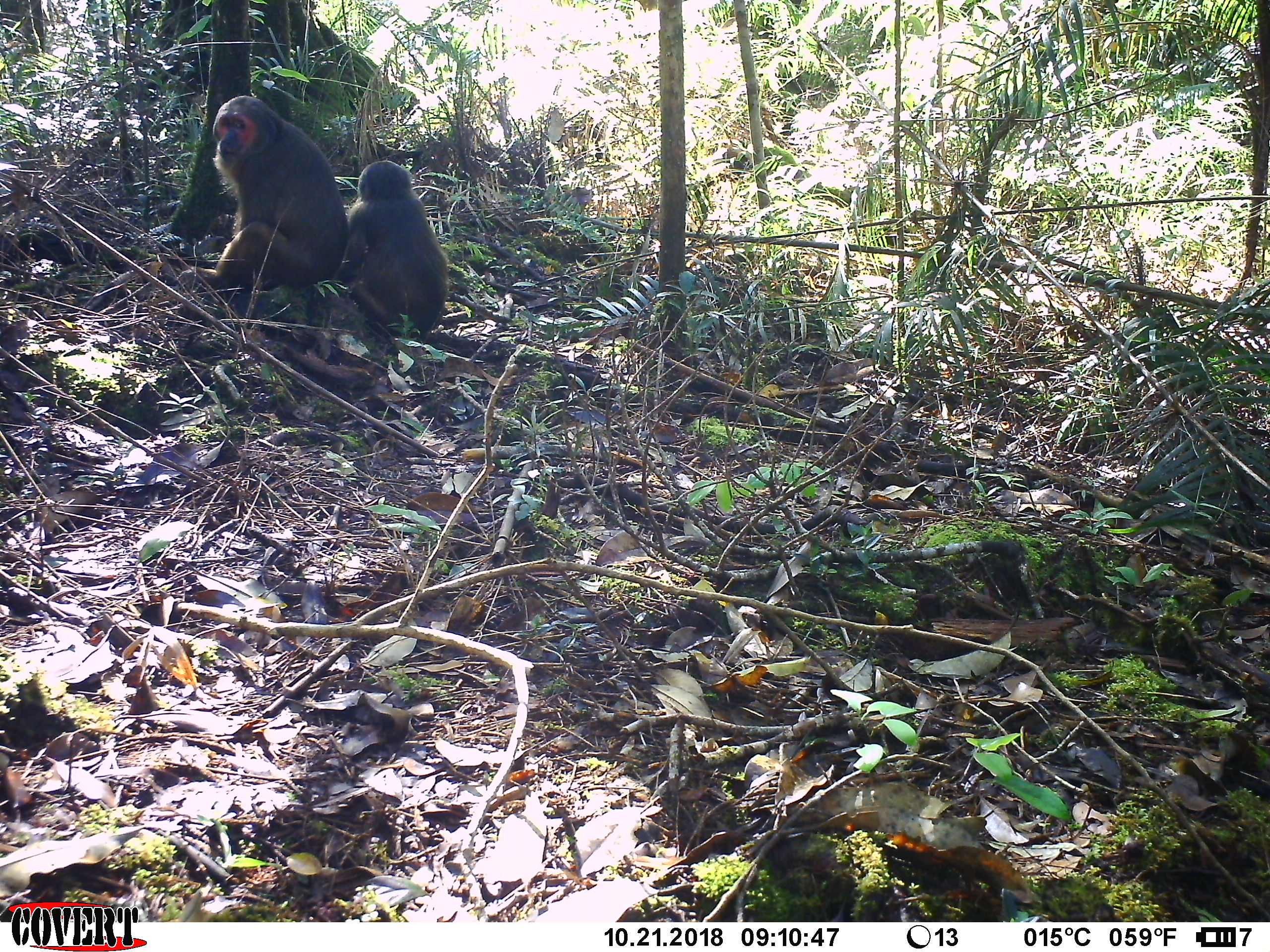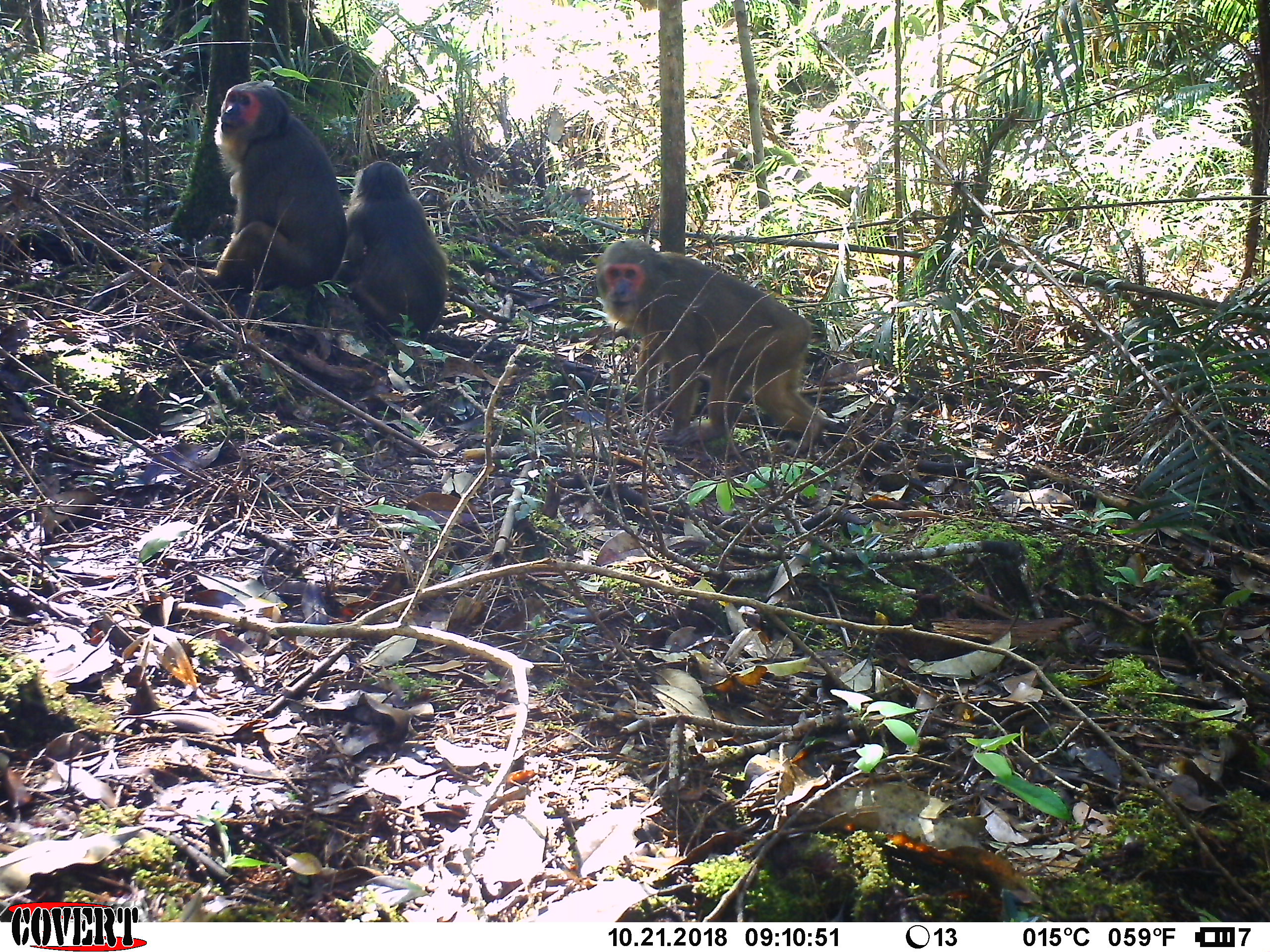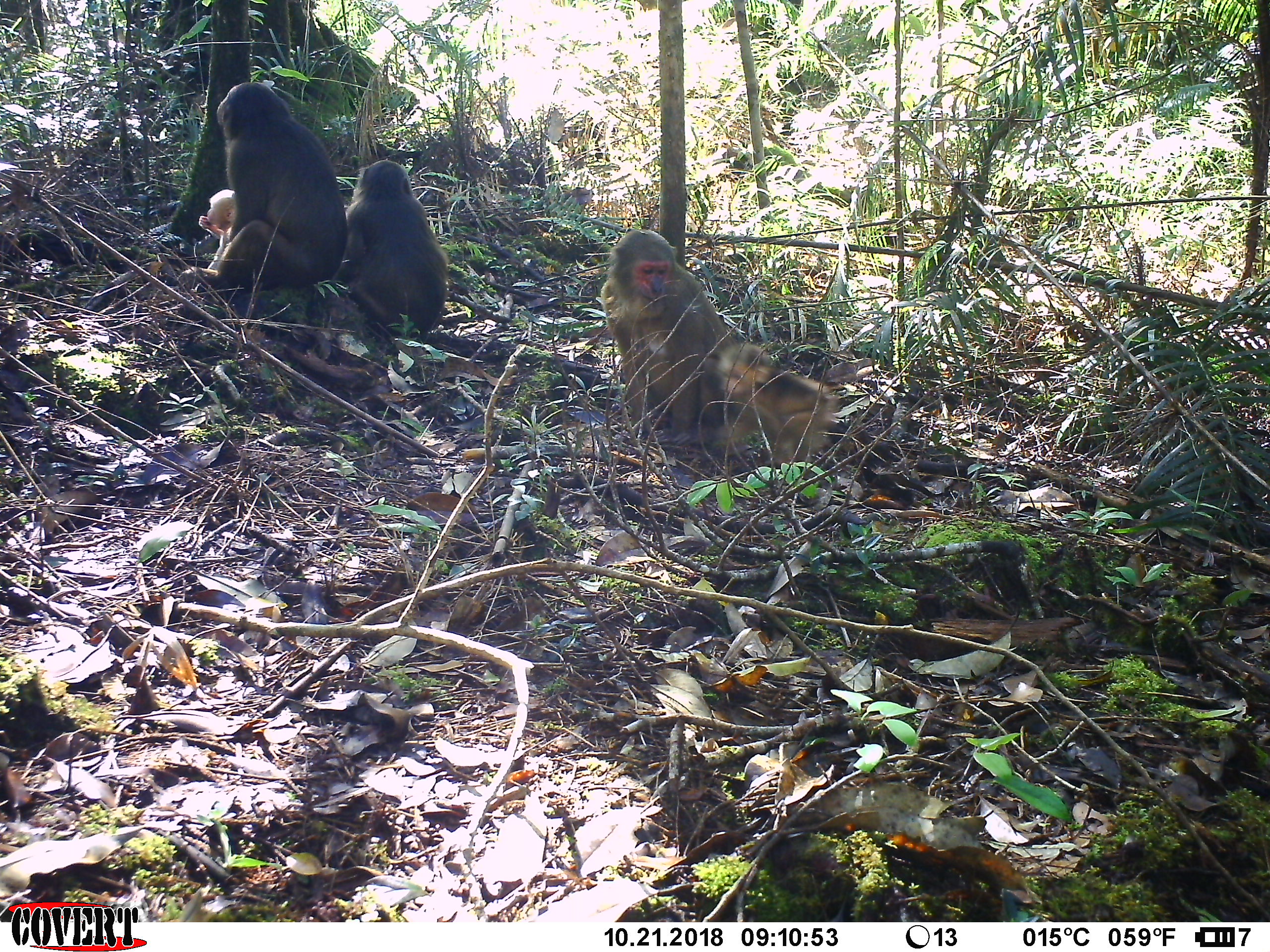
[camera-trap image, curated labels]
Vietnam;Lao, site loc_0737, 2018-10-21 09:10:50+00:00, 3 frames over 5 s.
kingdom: Animalia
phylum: Chordata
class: Mammalia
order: Primates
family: Cercopithecidae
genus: Macaca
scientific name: Macaca arctoides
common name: stump-tailed macaque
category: stump tailed macaque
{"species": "stump tailed macaque (stump-tailed macaque) (Macaca arctoides)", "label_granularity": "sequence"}